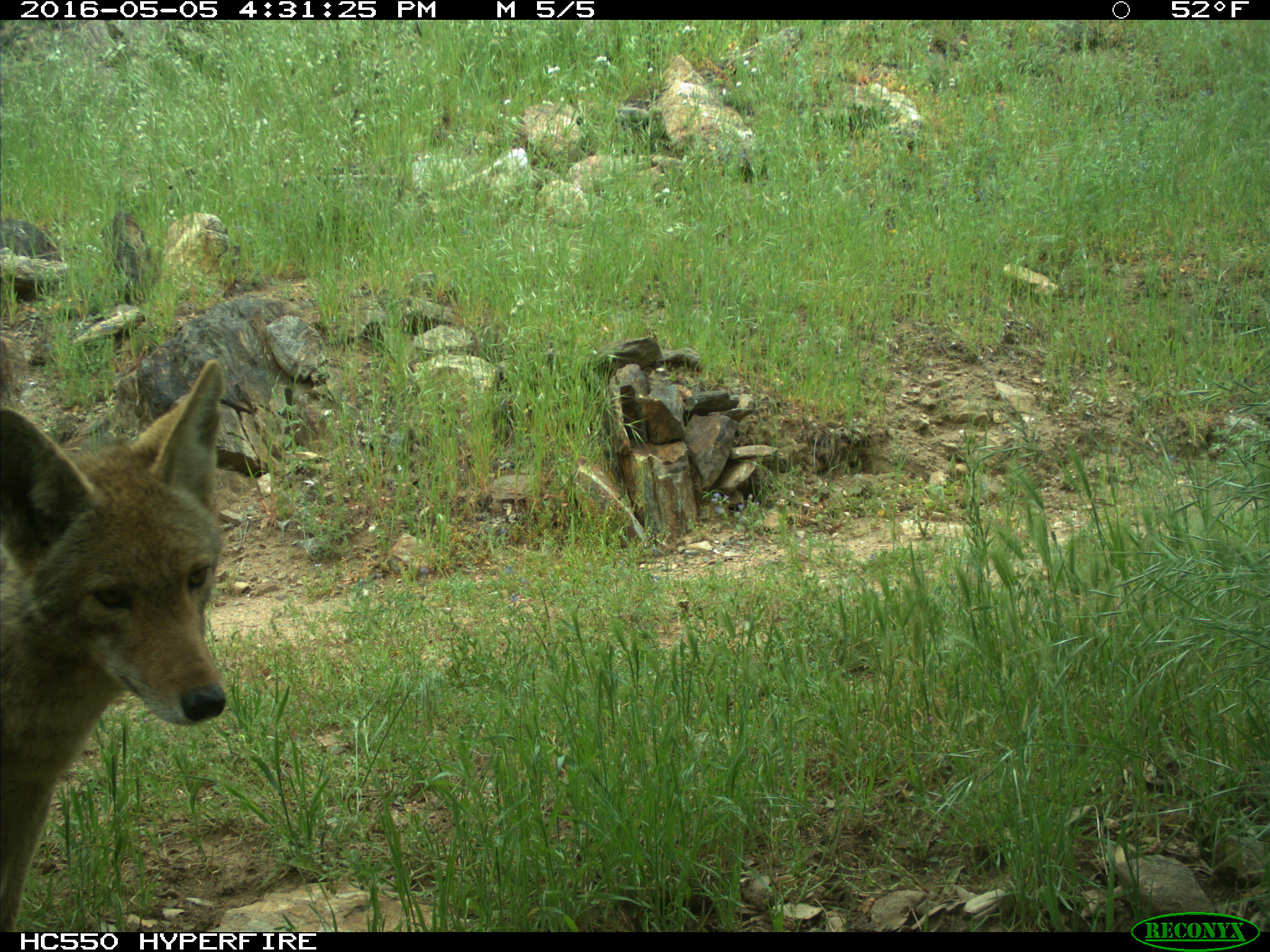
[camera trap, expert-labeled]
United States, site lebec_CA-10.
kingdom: Animalia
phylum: Chordata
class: Mammalia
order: Carnivora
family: Canidae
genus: Canis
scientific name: Canis latrans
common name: coyote